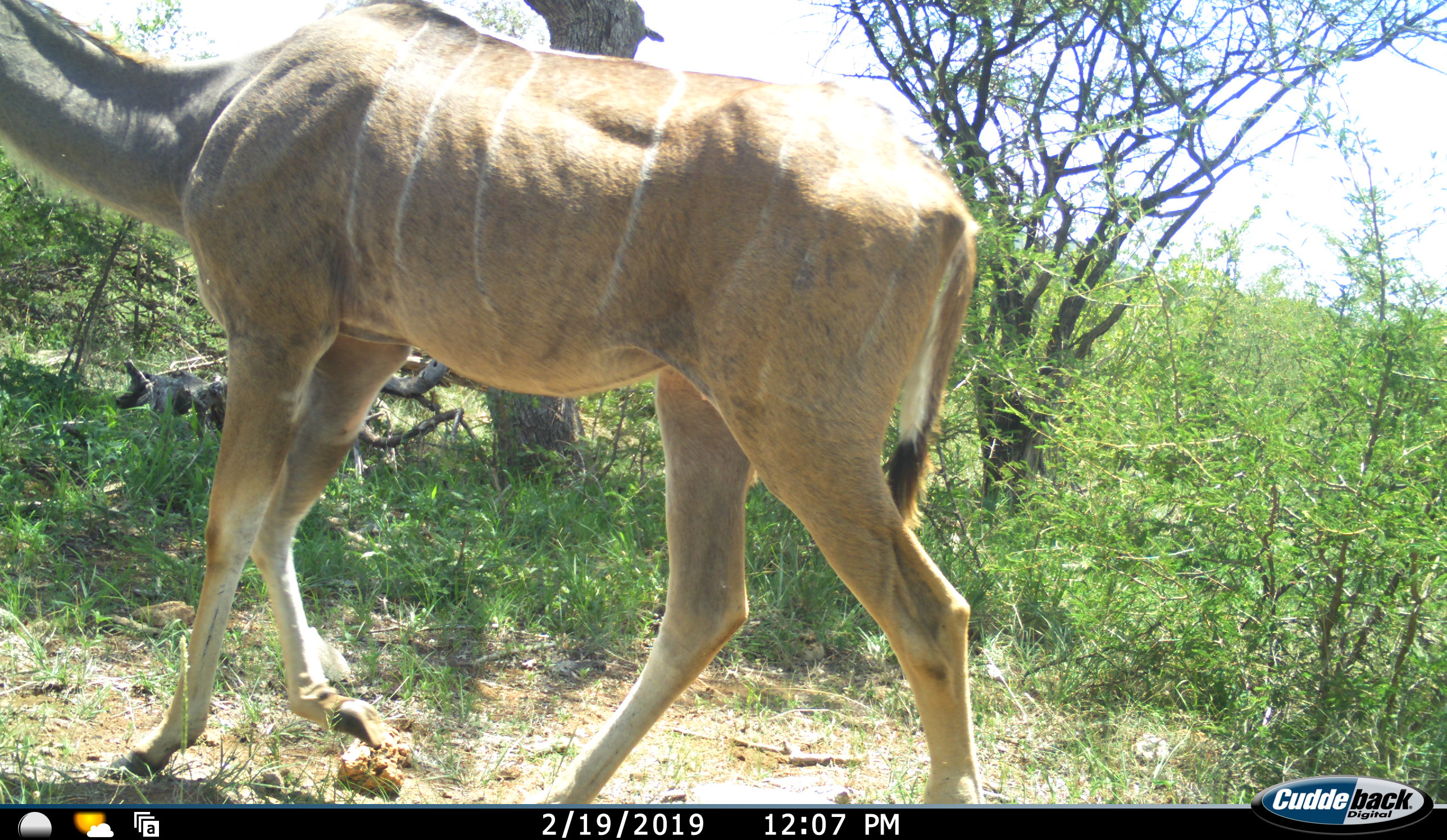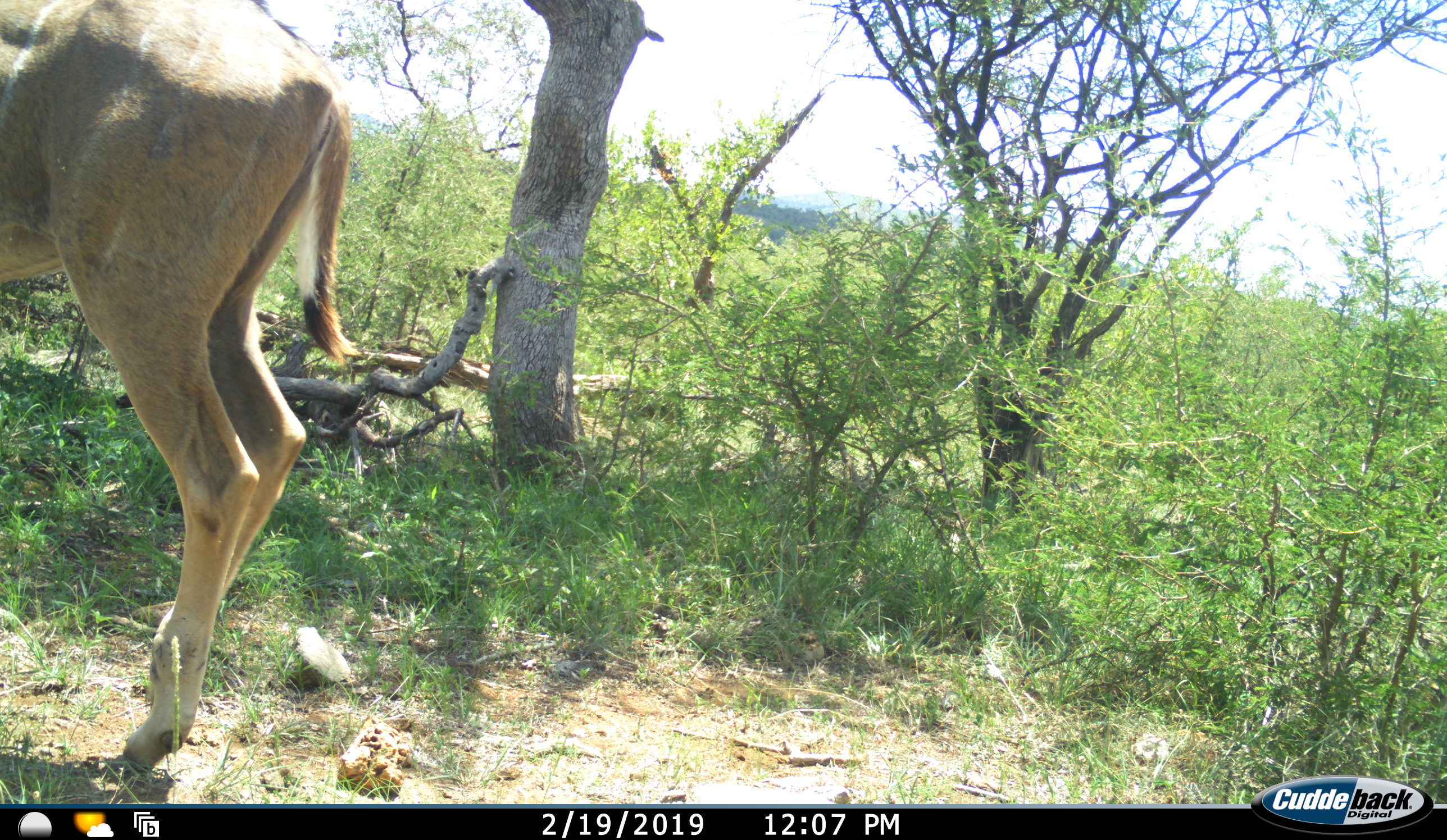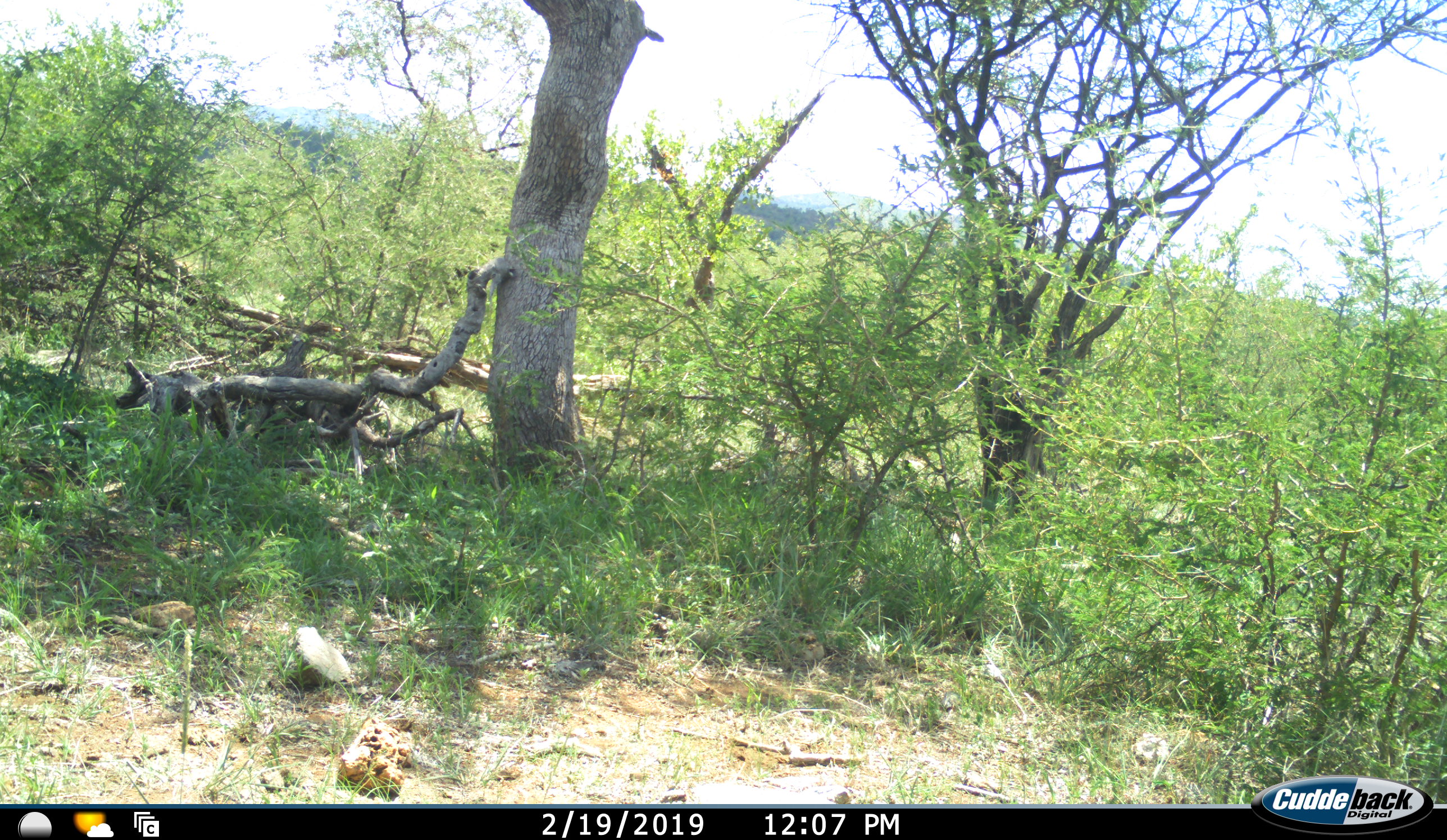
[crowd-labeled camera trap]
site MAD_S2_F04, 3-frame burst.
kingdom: Animalia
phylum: Chordata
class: Mammalia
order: Artiodactyla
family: Bovidae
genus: Tragelaphus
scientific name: Tragelaphus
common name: kudu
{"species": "kudu (Tragelaphus)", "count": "1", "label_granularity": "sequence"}